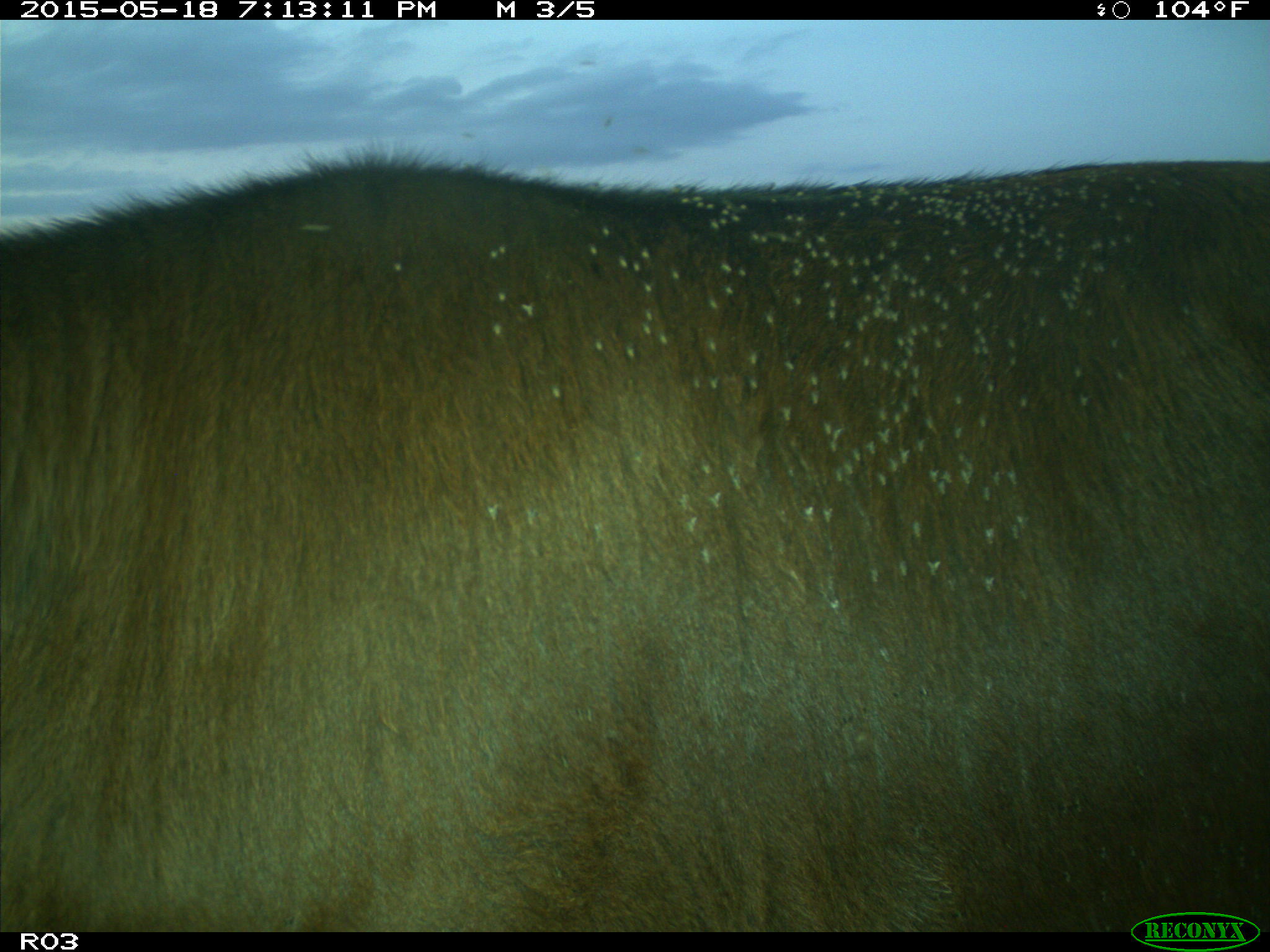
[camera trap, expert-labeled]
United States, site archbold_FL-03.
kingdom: Animalia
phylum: Chordata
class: Mammalia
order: Artiodactyla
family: Bovidae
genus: Bos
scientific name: Bos taurus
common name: domestic cow